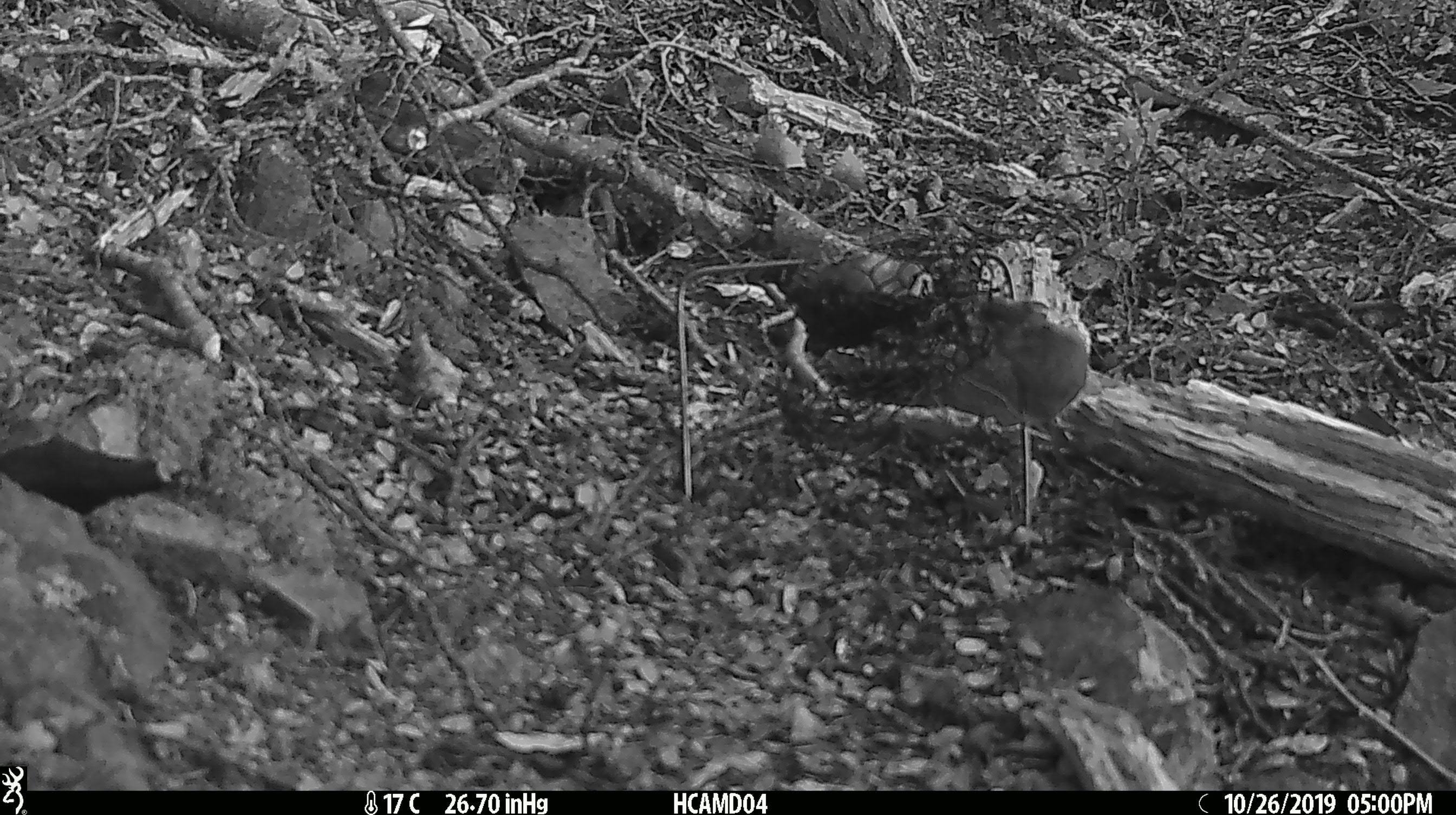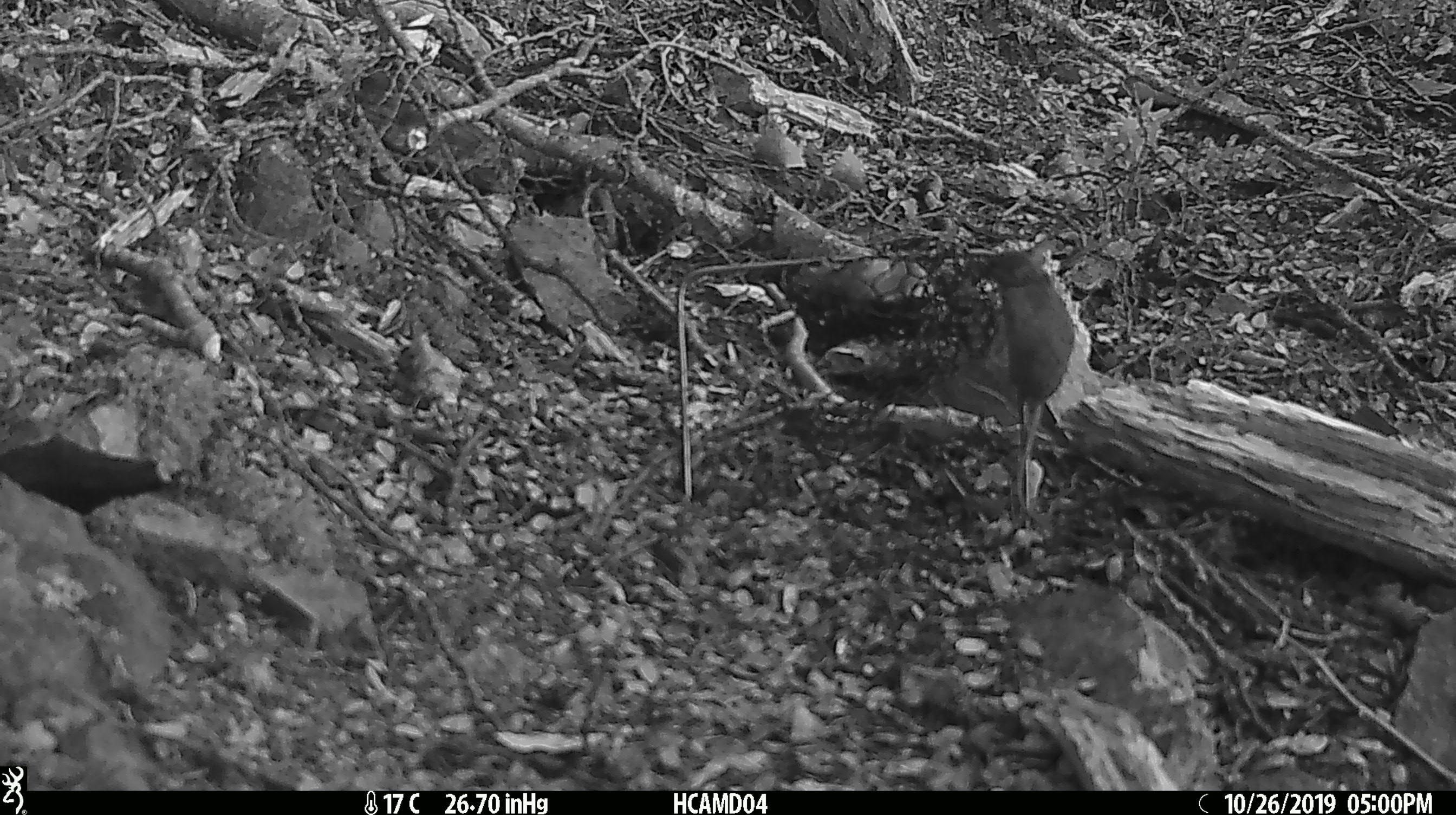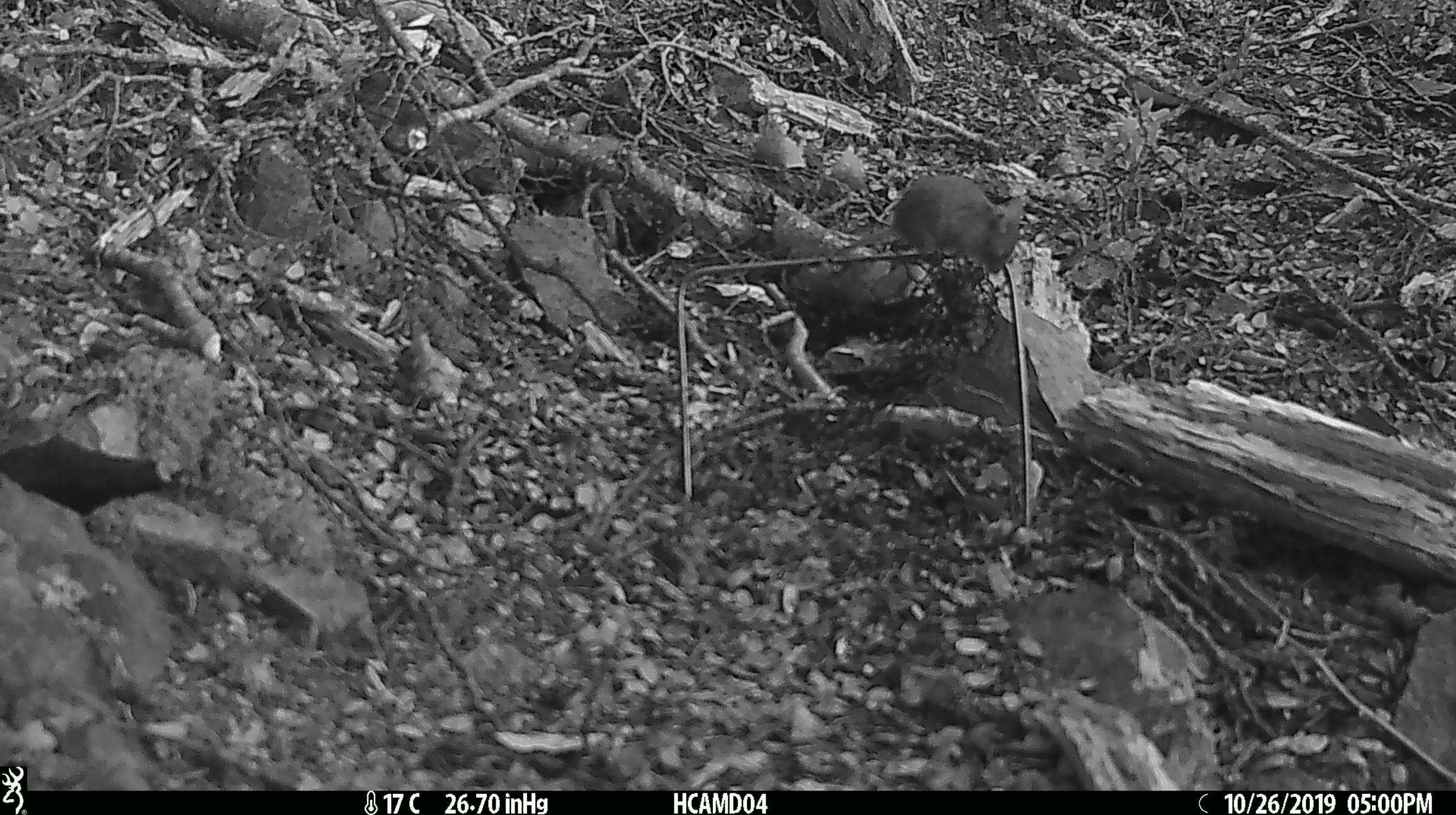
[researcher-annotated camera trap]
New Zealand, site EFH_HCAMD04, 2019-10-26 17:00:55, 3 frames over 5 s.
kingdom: Animalia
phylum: Chordata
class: Mammalia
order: Rodentia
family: Muridae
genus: Mus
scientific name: Mus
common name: mouse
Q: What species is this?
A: Mouse (Mus).